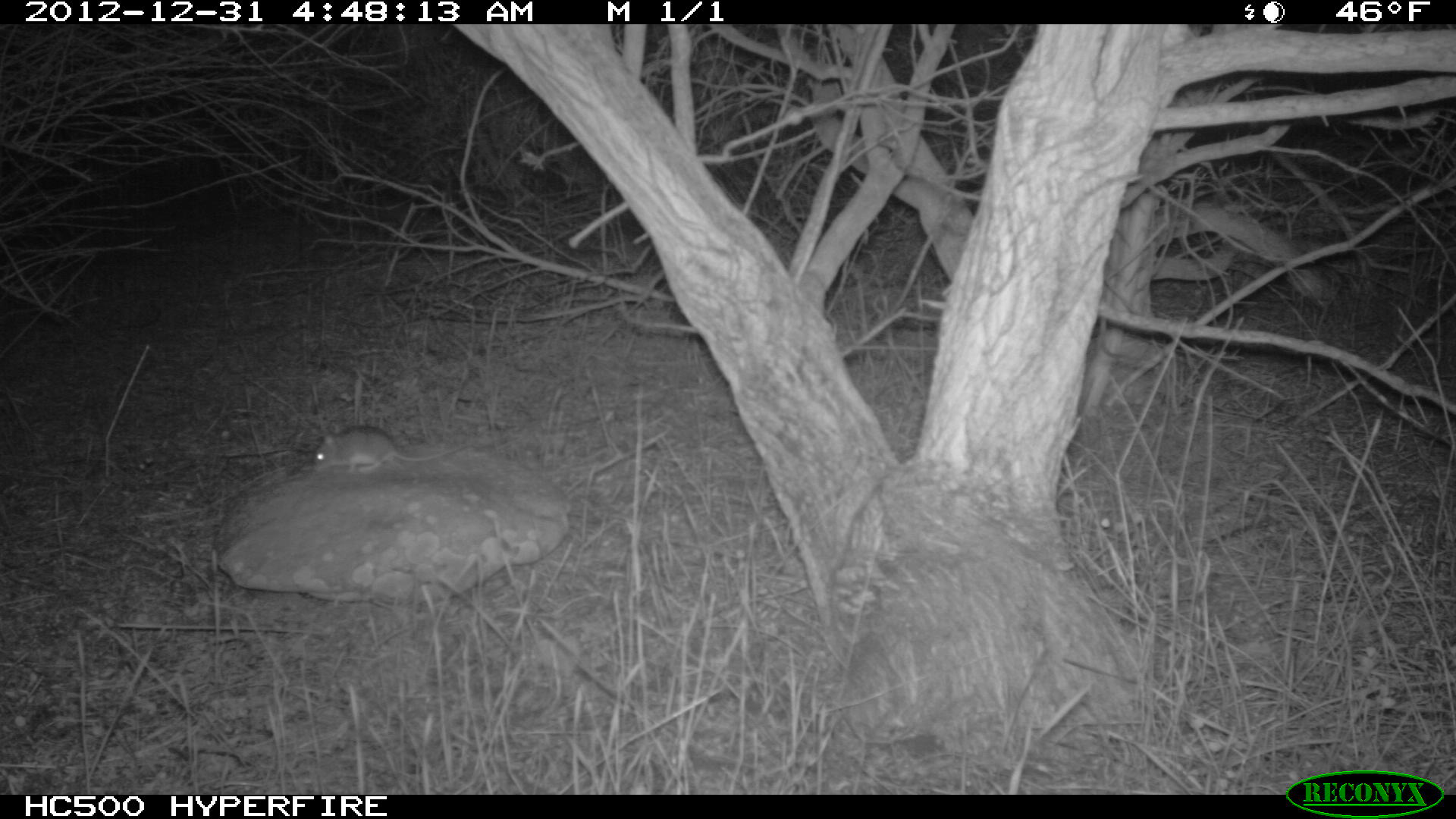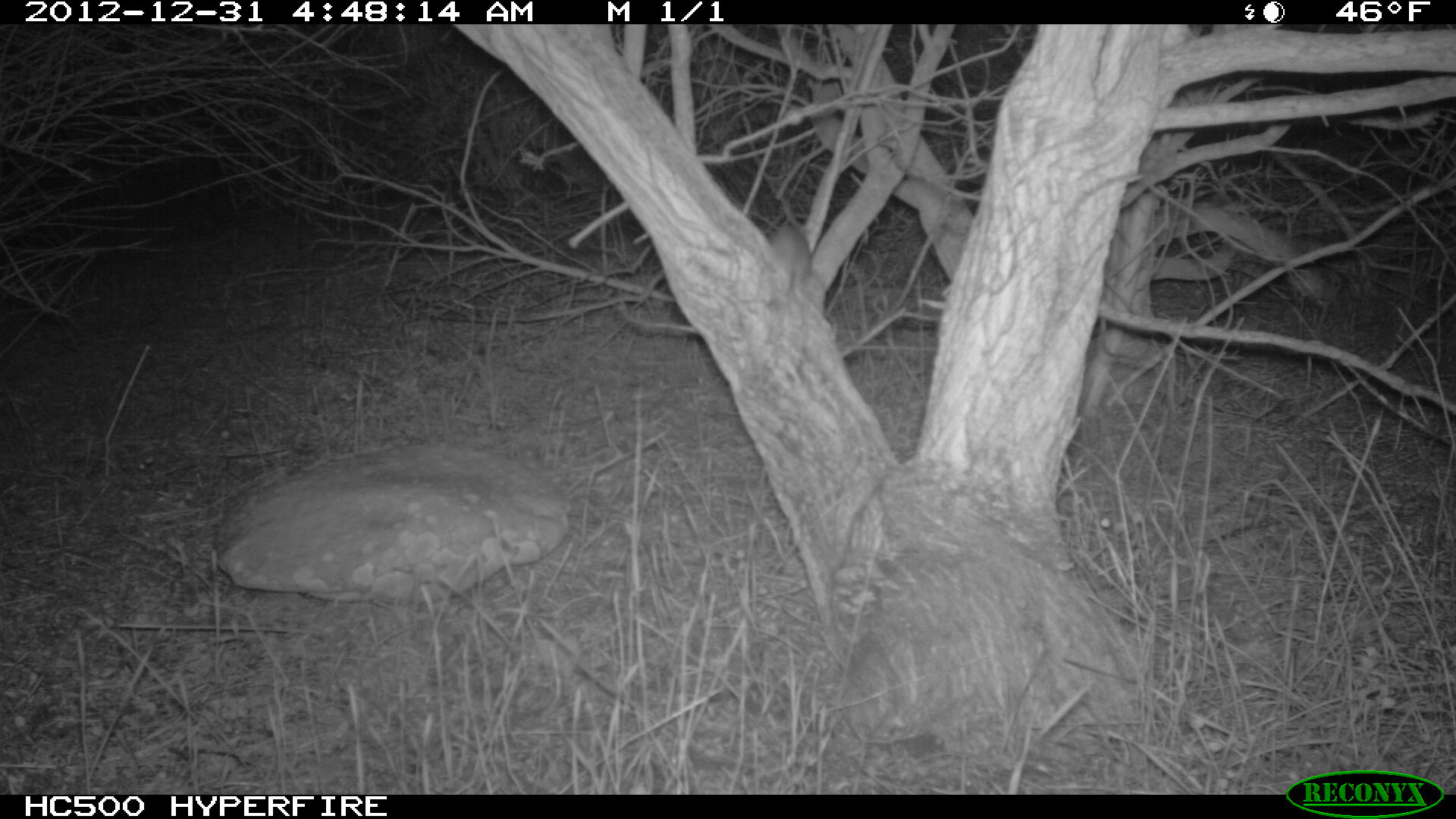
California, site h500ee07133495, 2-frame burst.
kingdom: Animalia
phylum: Chordata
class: Mammalia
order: Rodentia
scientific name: Rodentia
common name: rodent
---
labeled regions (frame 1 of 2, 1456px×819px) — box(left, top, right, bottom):
rodent: box(312, 424, 475, 474)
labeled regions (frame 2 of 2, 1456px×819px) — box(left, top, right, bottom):
rodent: box(770, 226, 809, 293)